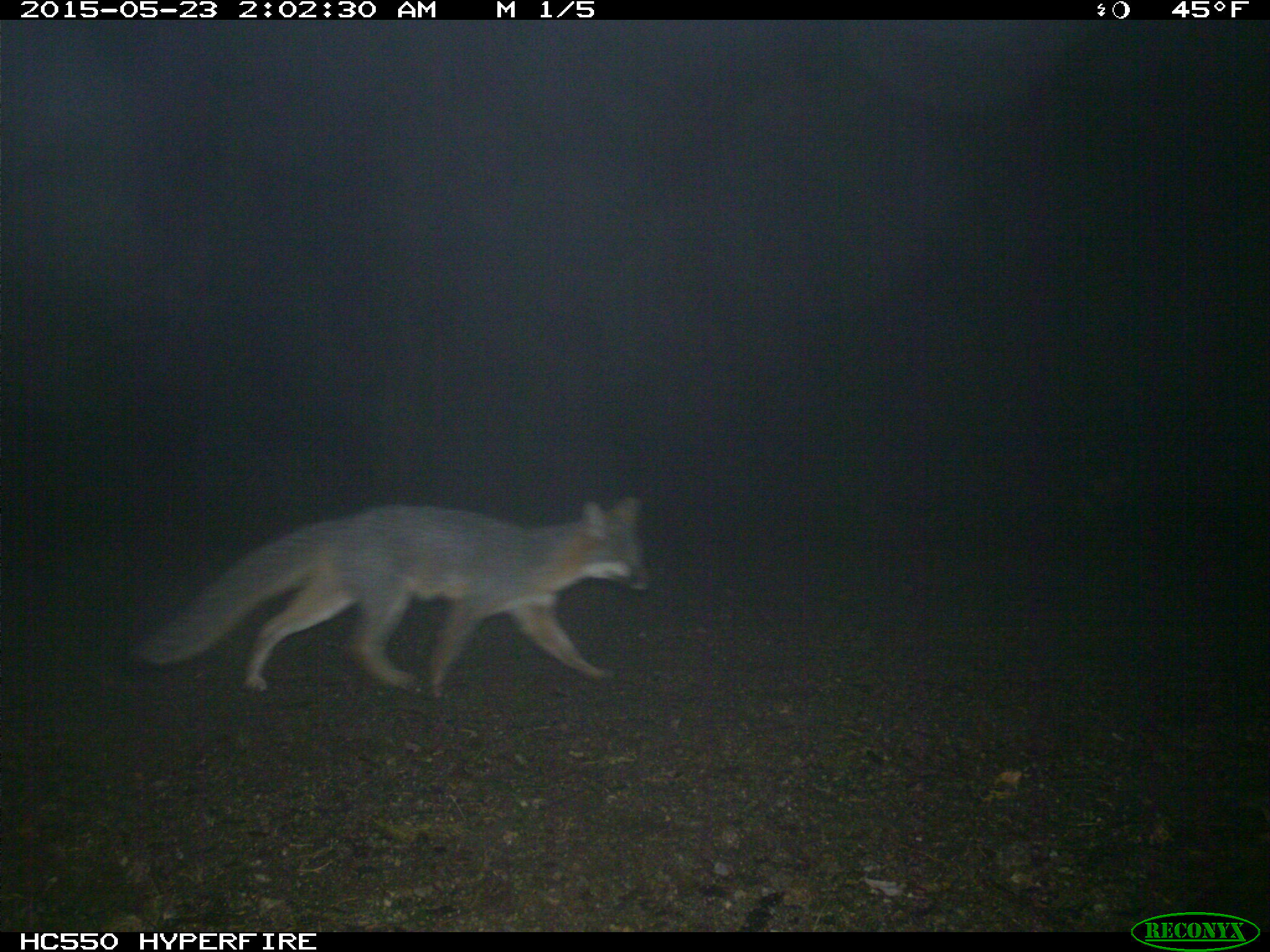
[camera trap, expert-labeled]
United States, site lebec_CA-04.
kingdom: Animalia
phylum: Chordata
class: Mammalia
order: Carnivora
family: Canidae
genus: Urocyon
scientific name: Urocyon cinereoargenteus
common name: gray fox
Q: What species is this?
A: Urocyon cinereoargenteus (gray fox).